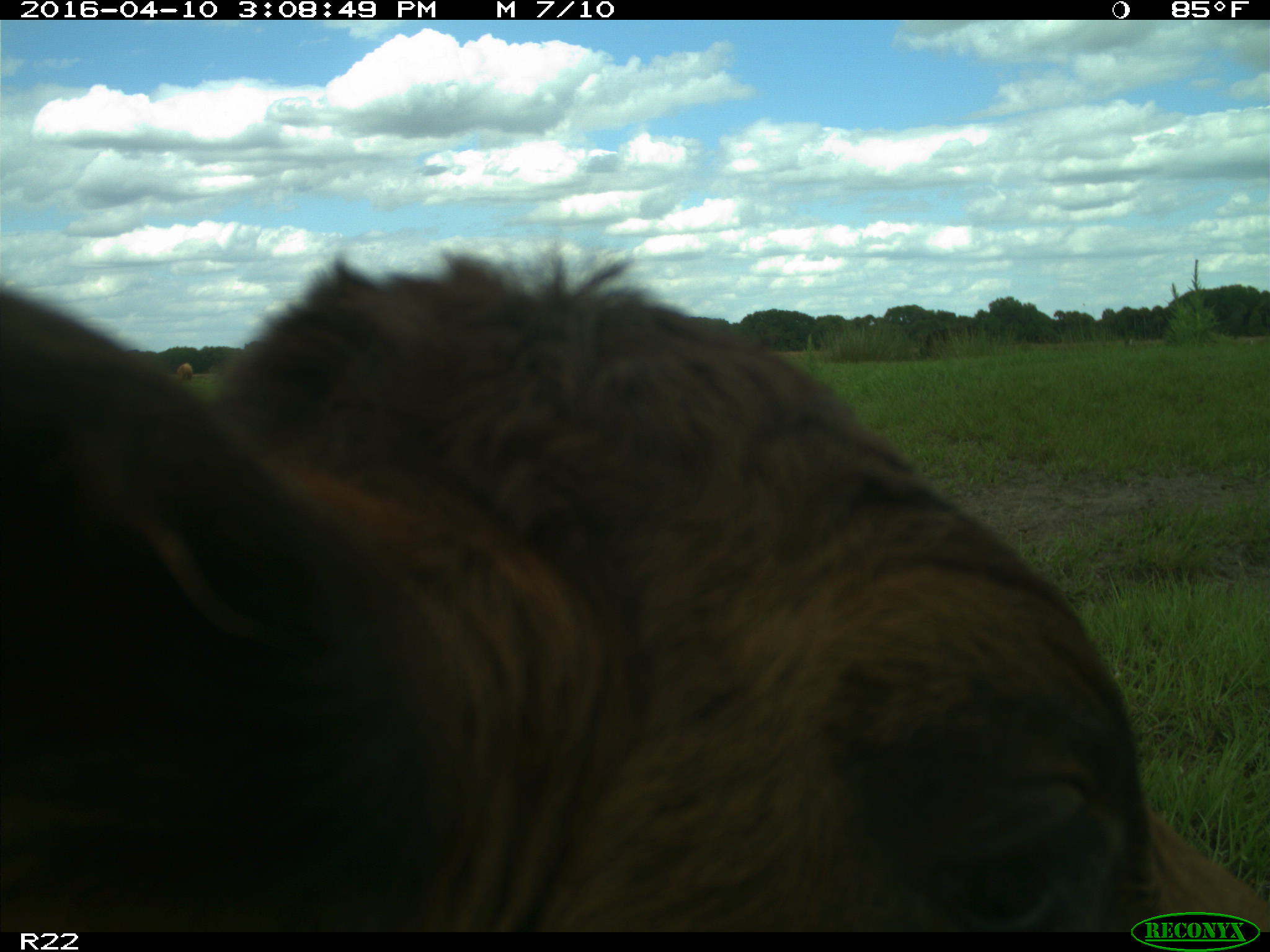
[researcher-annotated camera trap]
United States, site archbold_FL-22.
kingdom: Animalia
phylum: Chordata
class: Mammalia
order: Artiodactyla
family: Bovidae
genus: Bos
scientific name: Bos taurus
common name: domestic cow